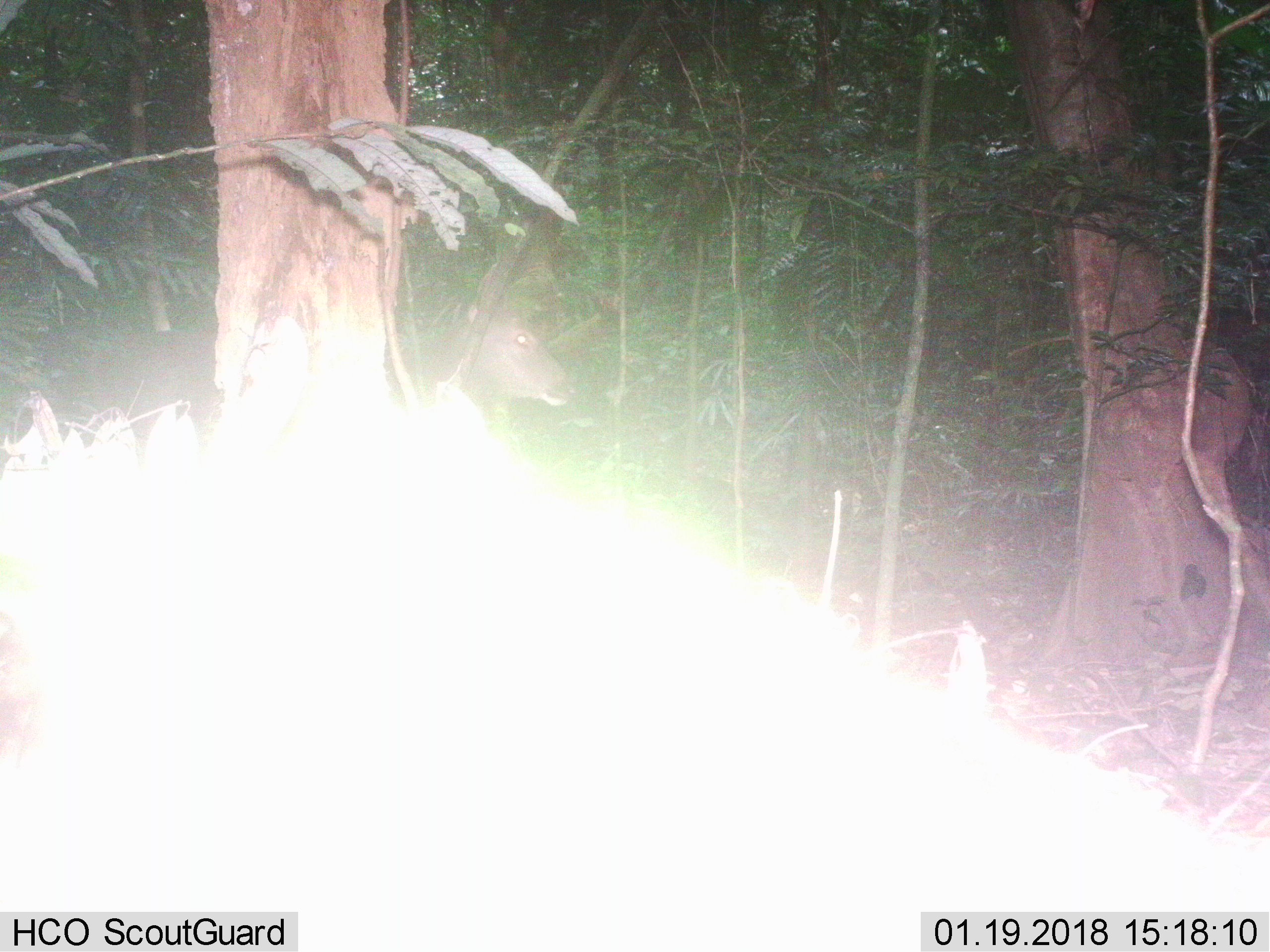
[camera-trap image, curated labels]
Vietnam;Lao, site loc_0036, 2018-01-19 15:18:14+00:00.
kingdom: Animalia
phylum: Chordata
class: Mammalia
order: Artiodactyla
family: Cervidae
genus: Rusa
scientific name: Rusa unicolor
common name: sambar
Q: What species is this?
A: Sambar (Rusa unicolor).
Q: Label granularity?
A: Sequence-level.